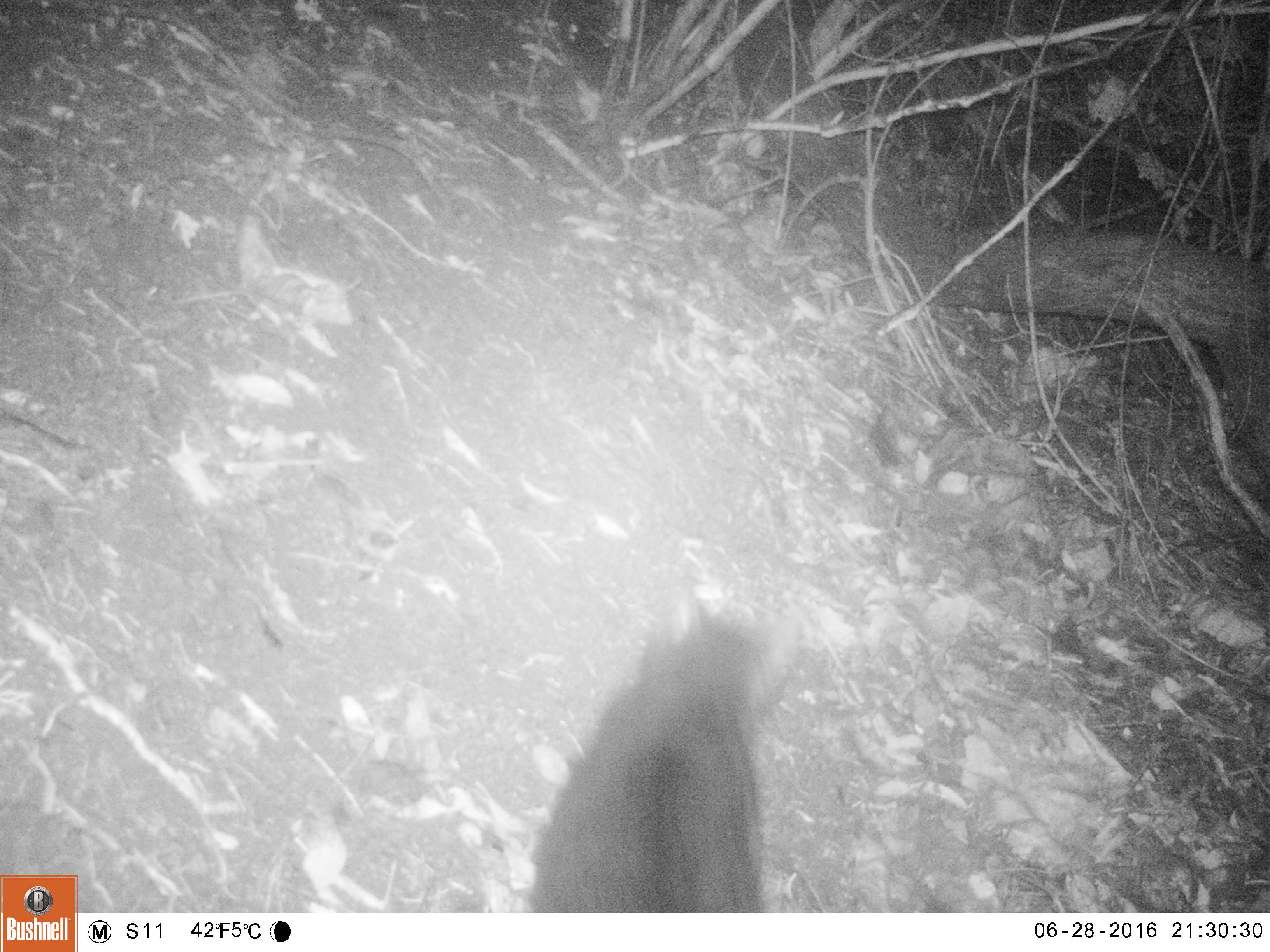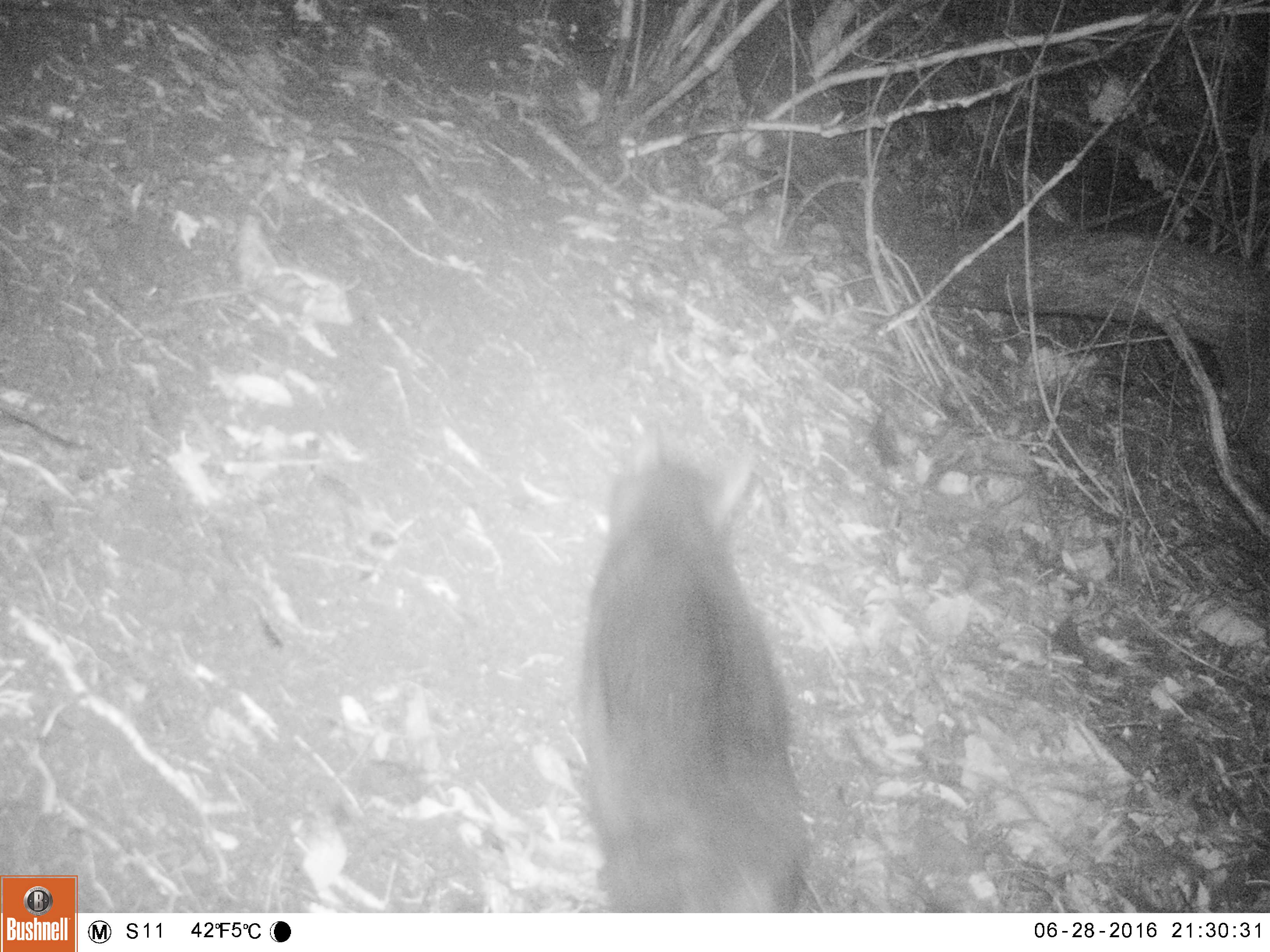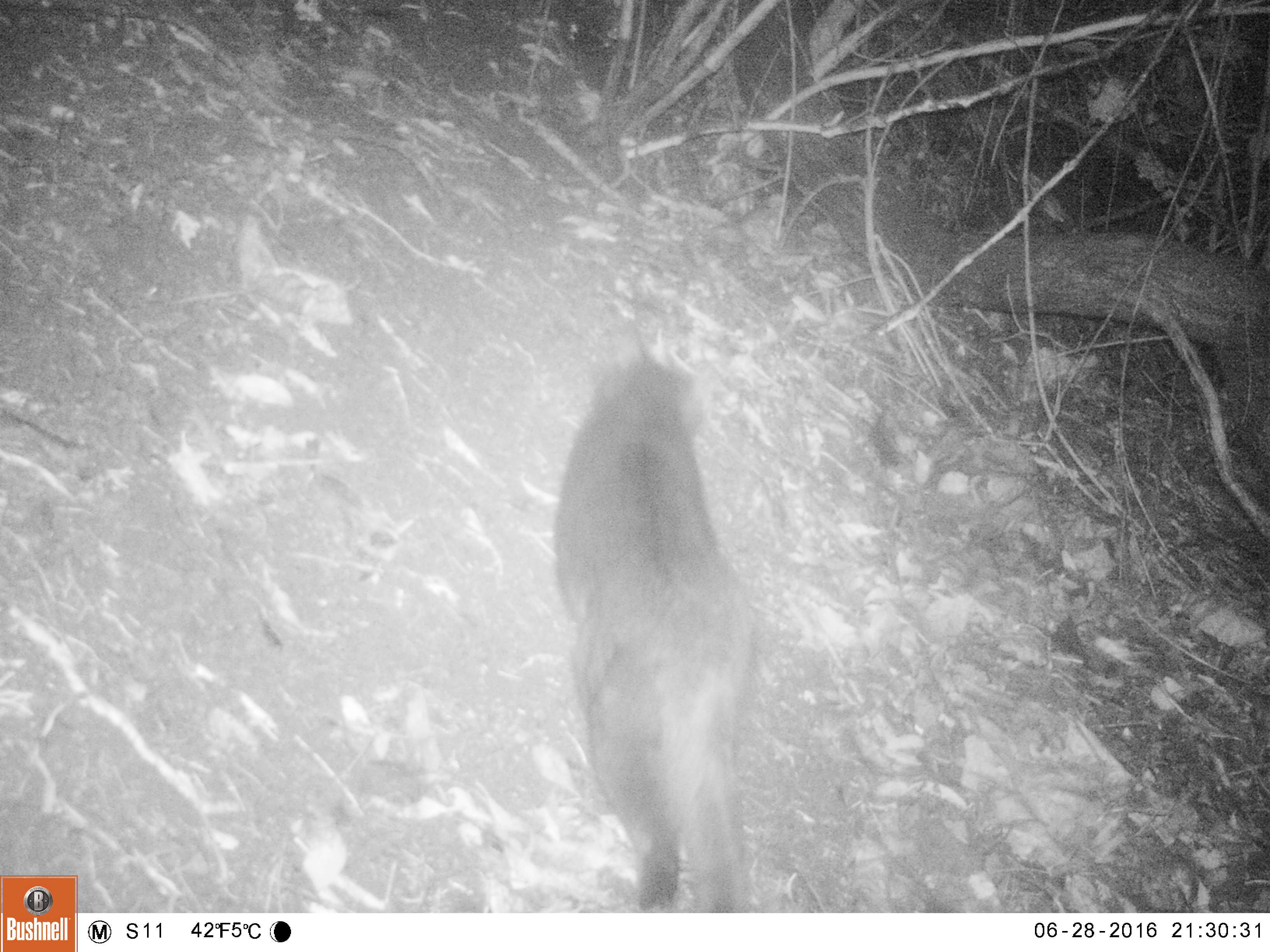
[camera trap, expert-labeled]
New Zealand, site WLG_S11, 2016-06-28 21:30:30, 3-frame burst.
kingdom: Animalia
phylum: Chordata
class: Mammalia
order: Carnivora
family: Felidae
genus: Felis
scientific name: Felis catus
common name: domestic cat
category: cat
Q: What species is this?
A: Cat (domestic cat) (Felis catus).